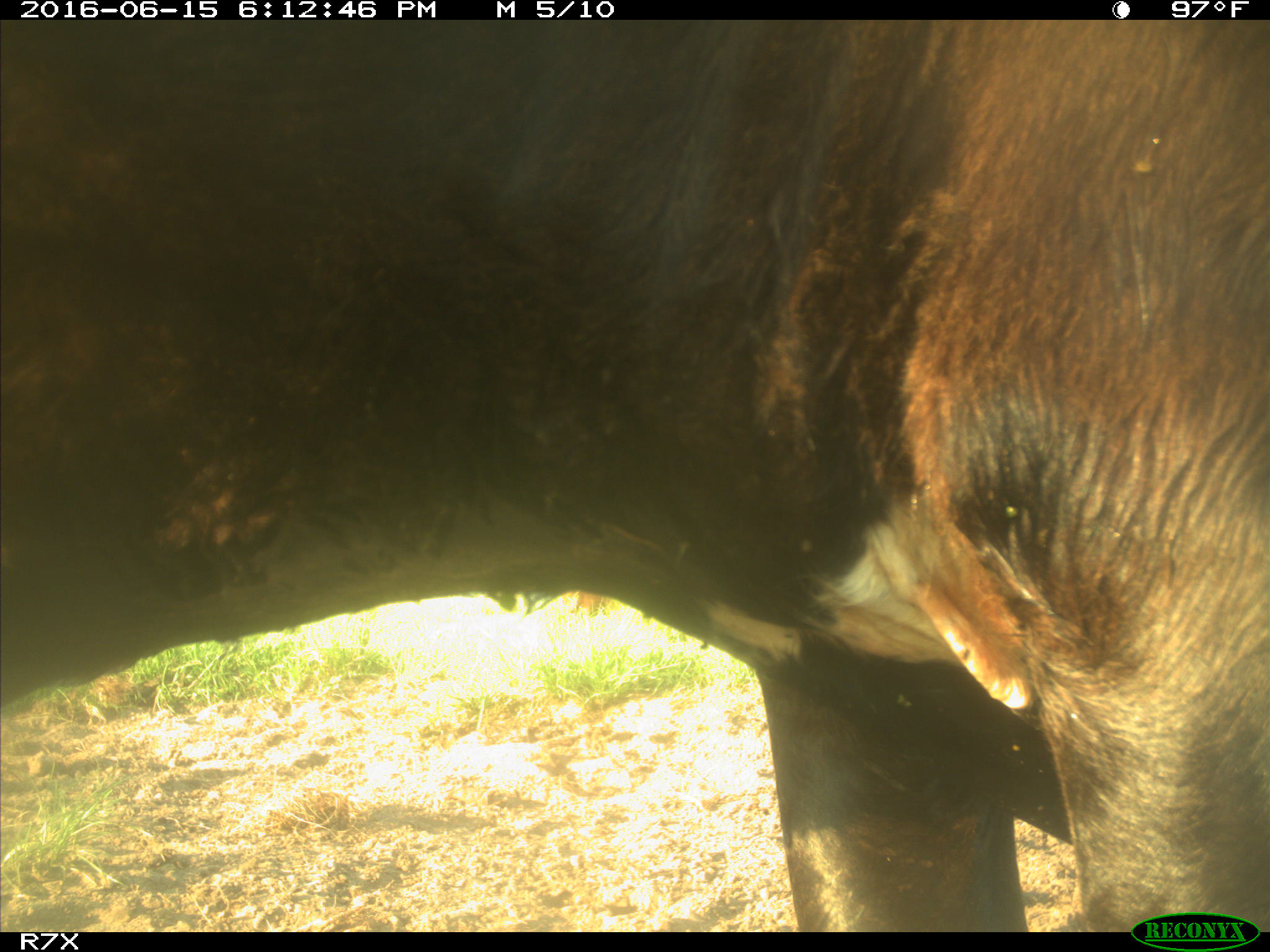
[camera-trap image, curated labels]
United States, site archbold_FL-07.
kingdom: Animalia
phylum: Chordata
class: Mammalia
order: Artiodactyla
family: Bovidae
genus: Bos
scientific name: Bos taurus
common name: domestic cow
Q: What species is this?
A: Bos taurus (domestic cow).